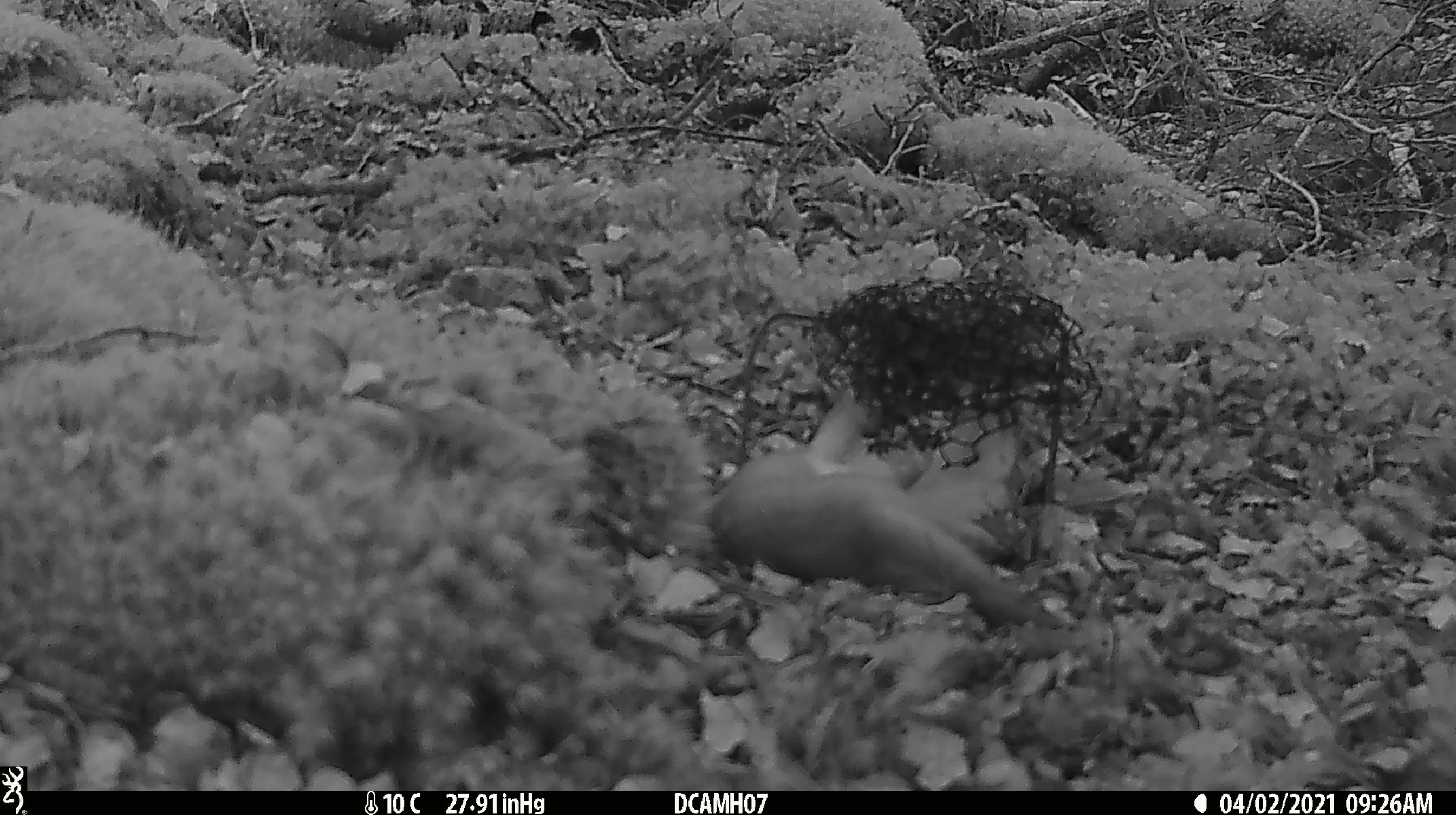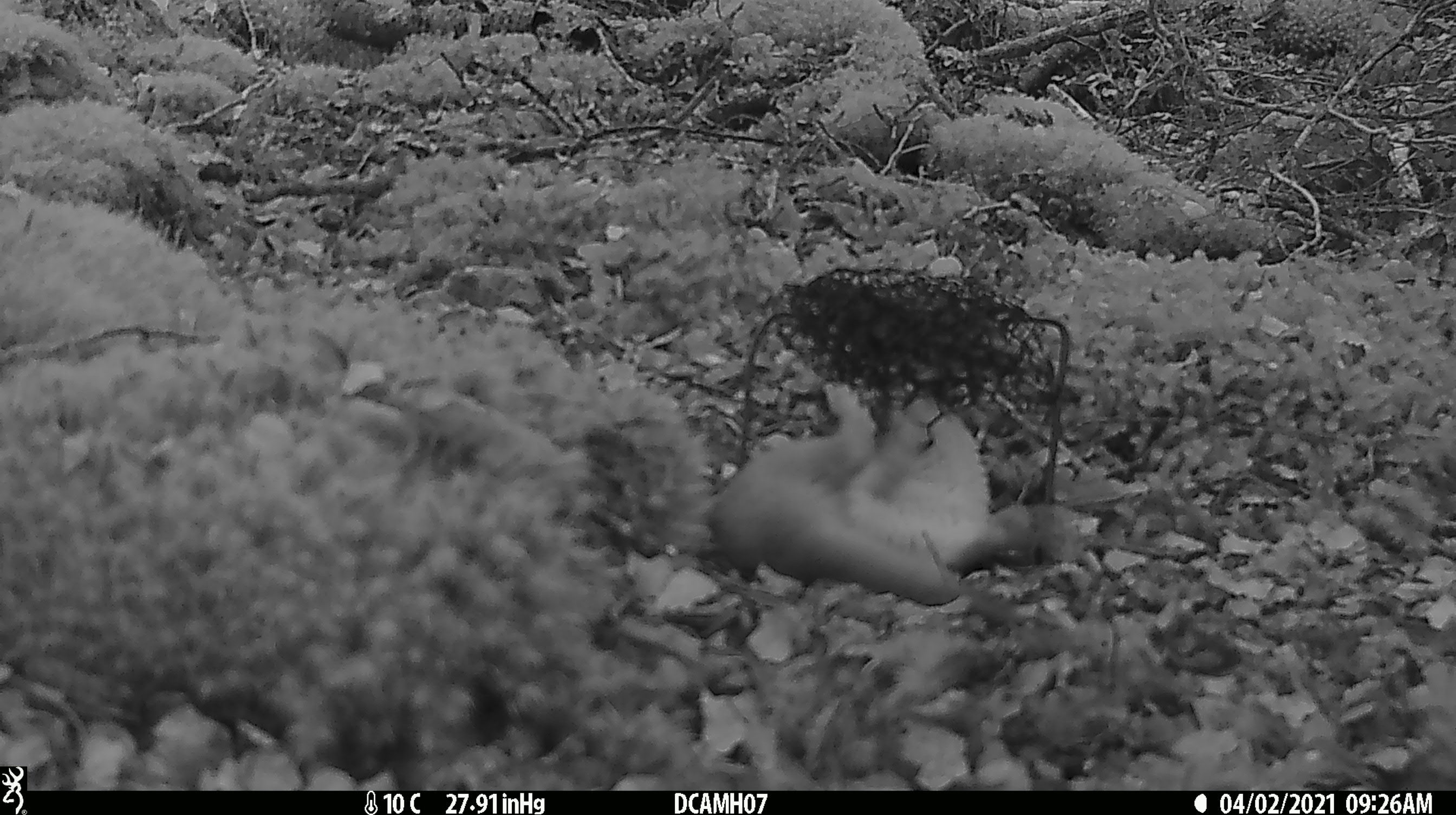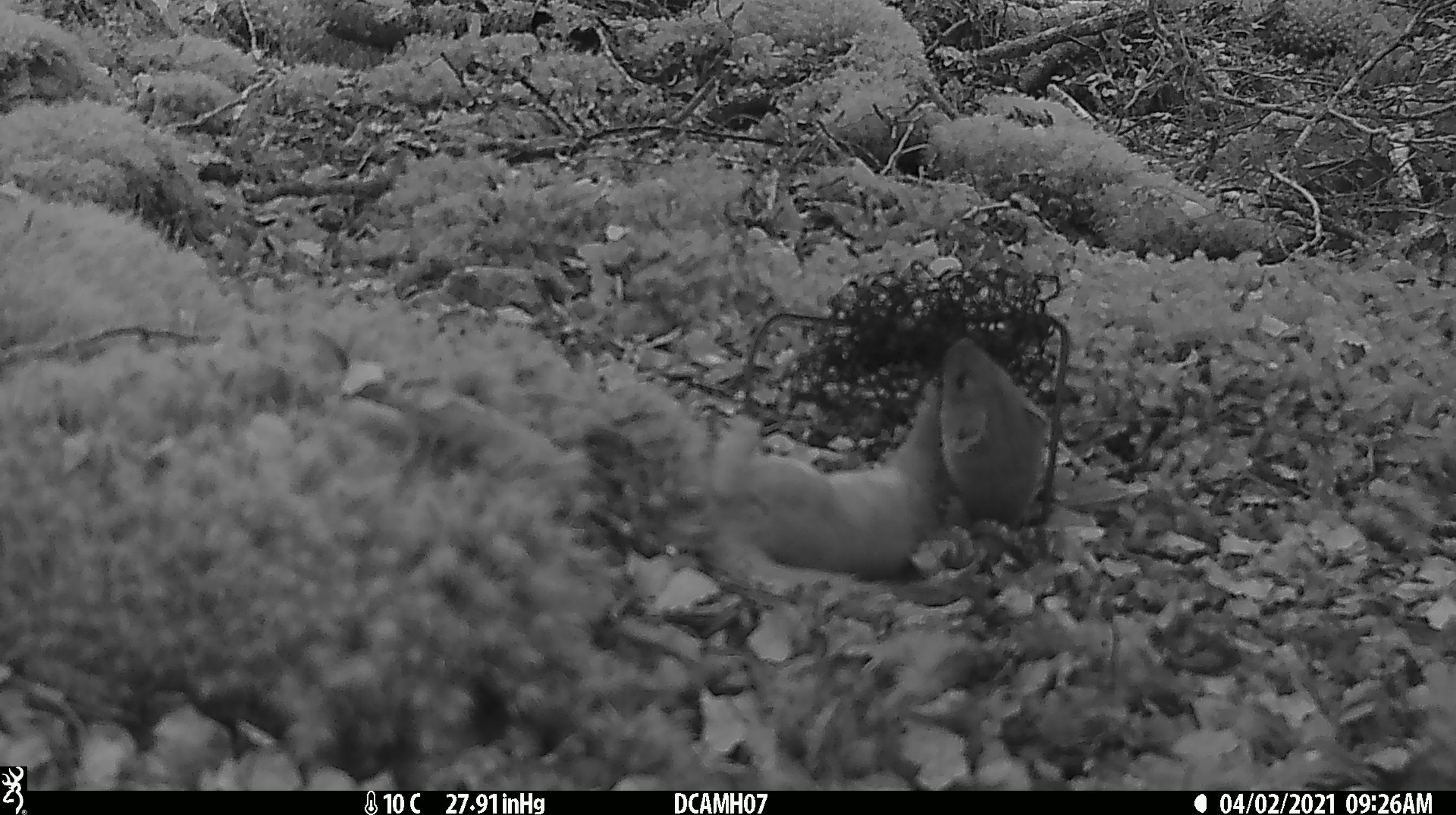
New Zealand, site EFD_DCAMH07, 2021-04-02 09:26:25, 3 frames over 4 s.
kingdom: Animalia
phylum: Chordata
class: Mammalia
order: Carnivora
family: Mustelidae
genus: Mustela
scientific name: Mustela erminea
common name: stoat